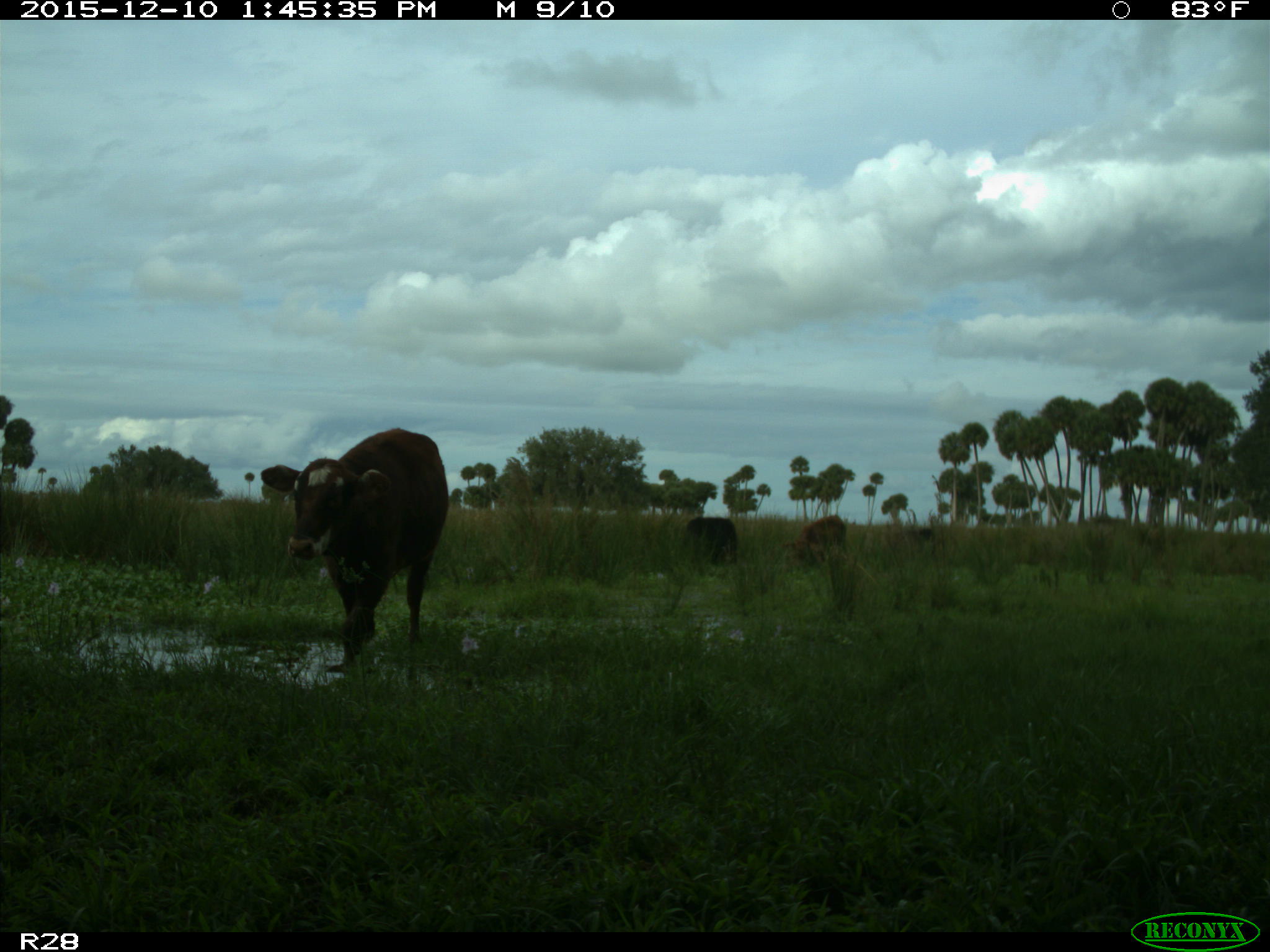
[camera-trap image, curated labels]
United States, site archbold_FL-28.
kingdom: Animalia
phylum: Chordata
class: Mammalia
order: Artiodactyla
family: Bovidae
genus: Bos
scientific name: Bos taurus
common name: domestic cow